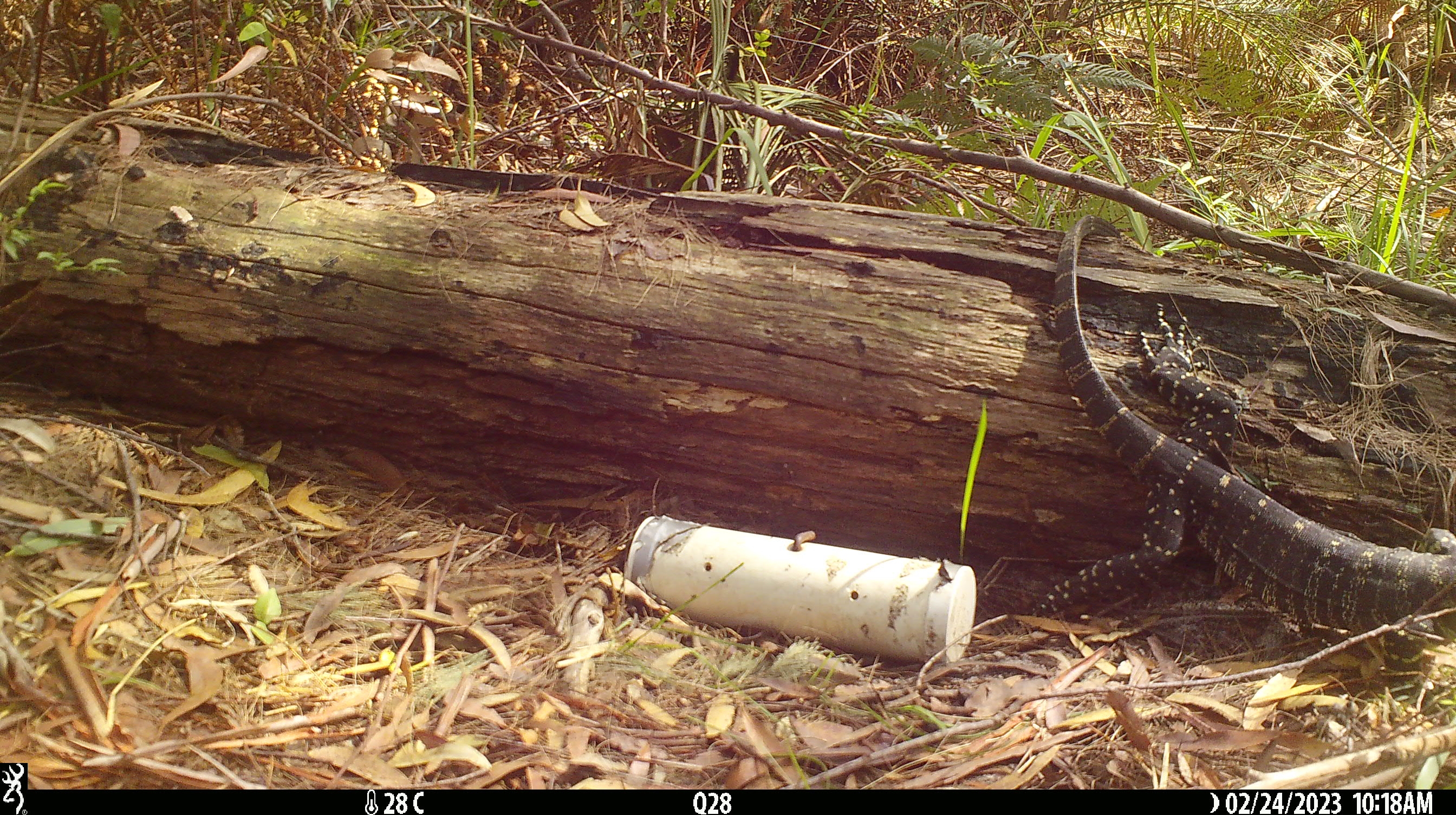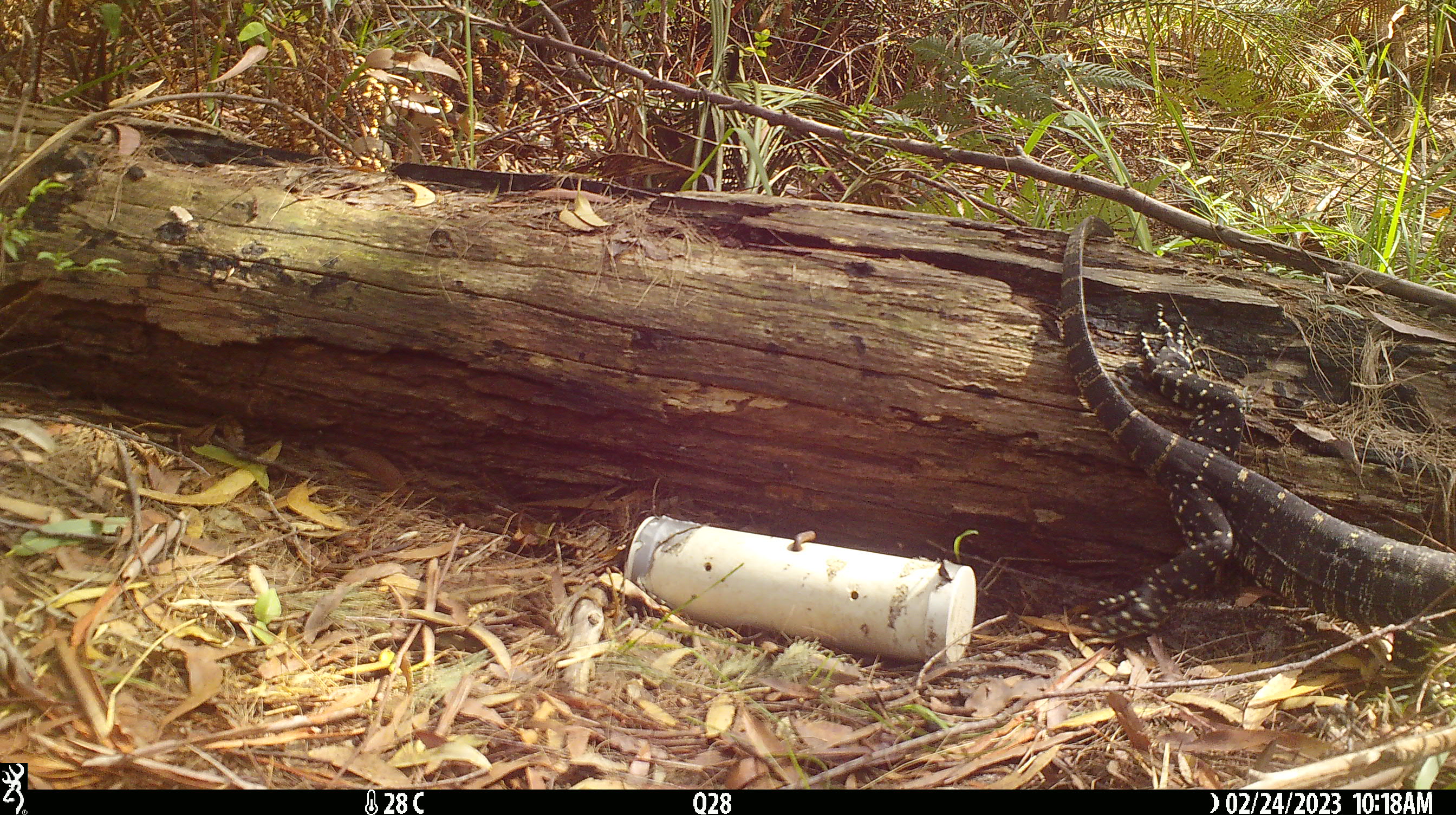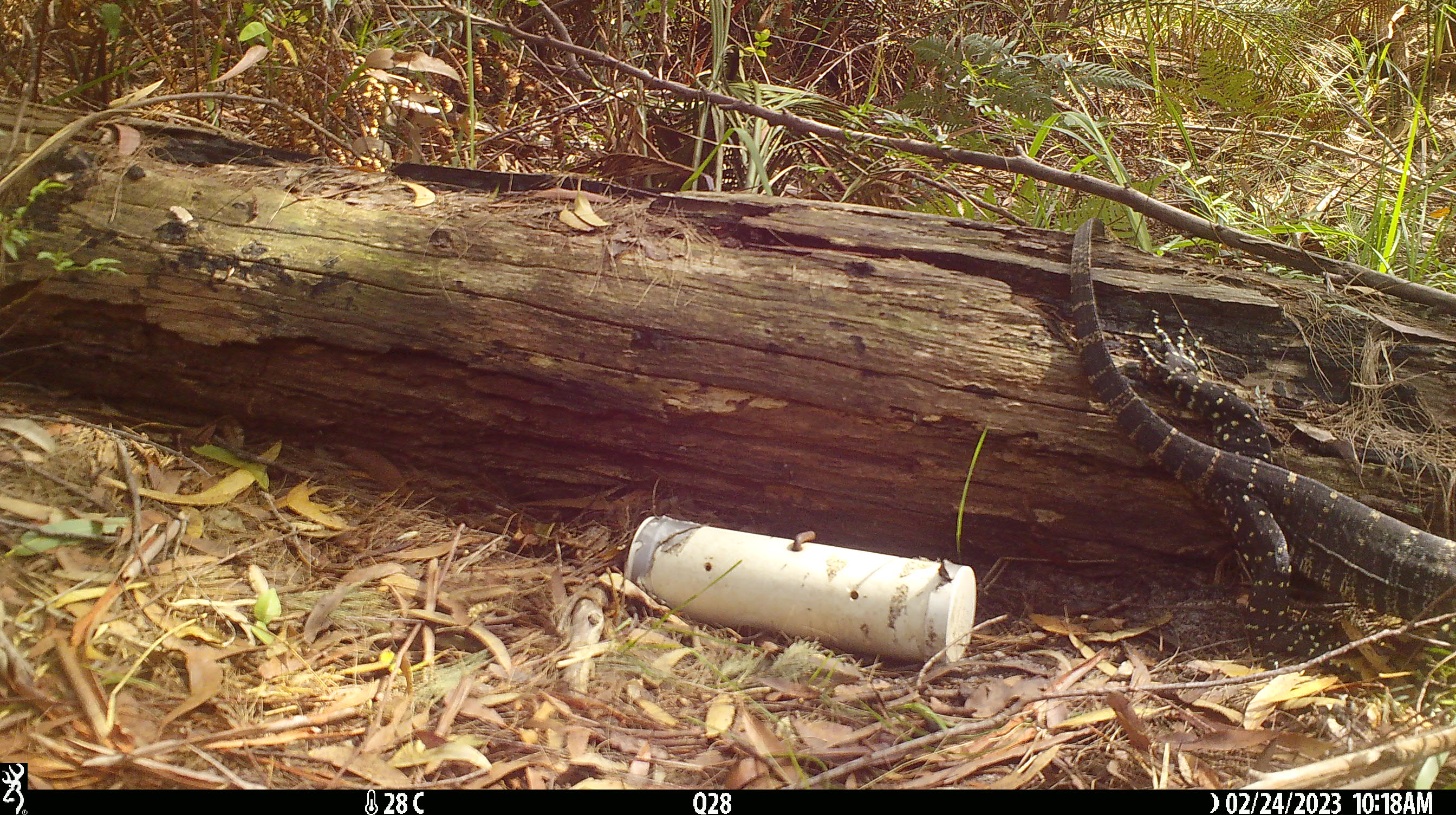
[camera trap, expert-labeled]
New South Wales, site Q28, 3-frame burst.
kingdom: Animalia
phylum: Chordata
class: Reptilia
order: Squamata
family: Varanidae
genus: Varanus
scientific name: Varanus varius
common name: lace monitor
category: goanna